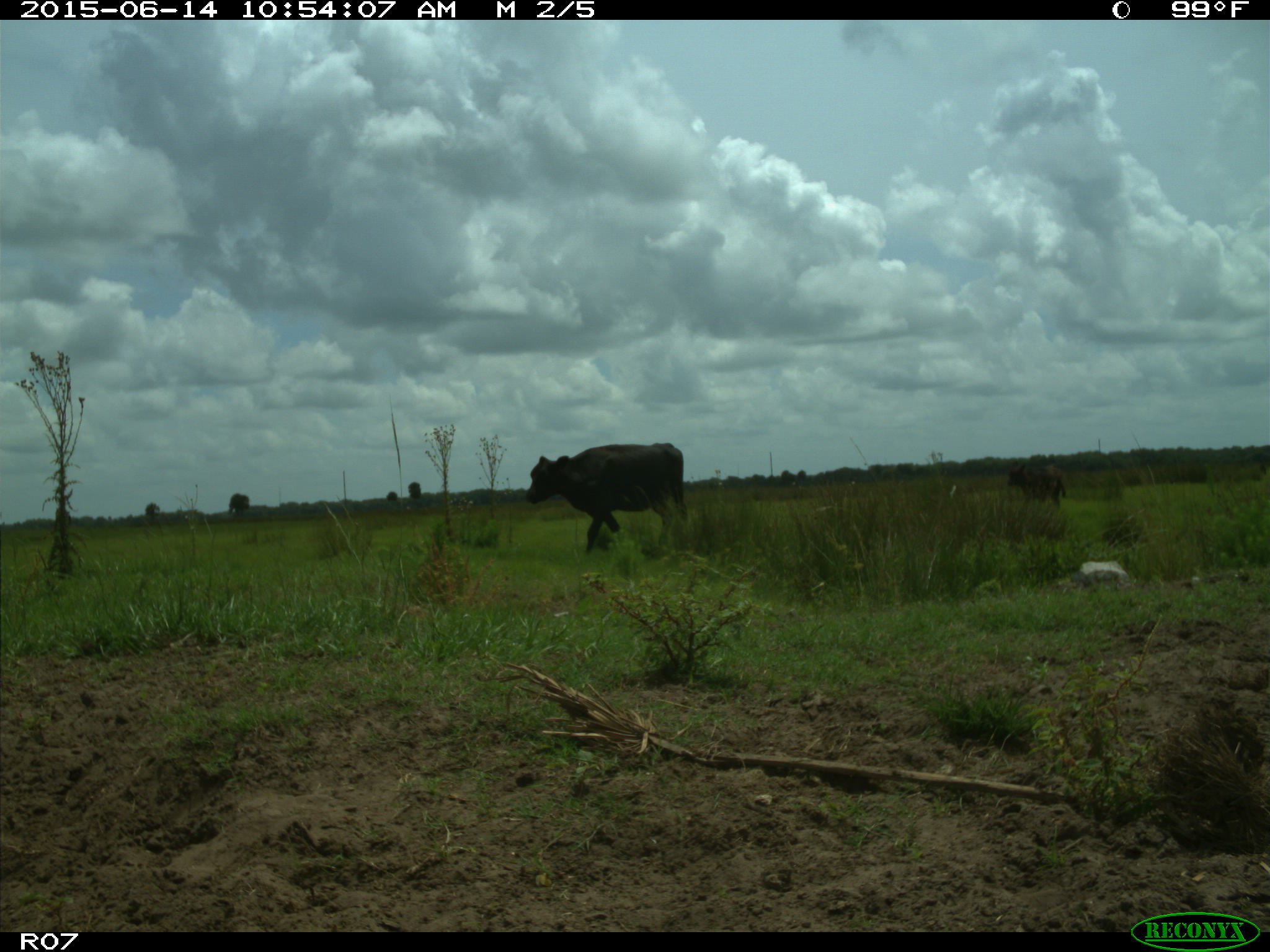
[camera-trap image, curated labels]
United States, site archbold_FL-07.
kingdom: Animalia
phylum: Chordata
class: Mammalia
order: Artiodactyla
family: Bovidae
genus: Bos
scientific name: Bos taurus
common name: domestic cow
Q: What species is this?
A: Bos taurus (domestic cow).